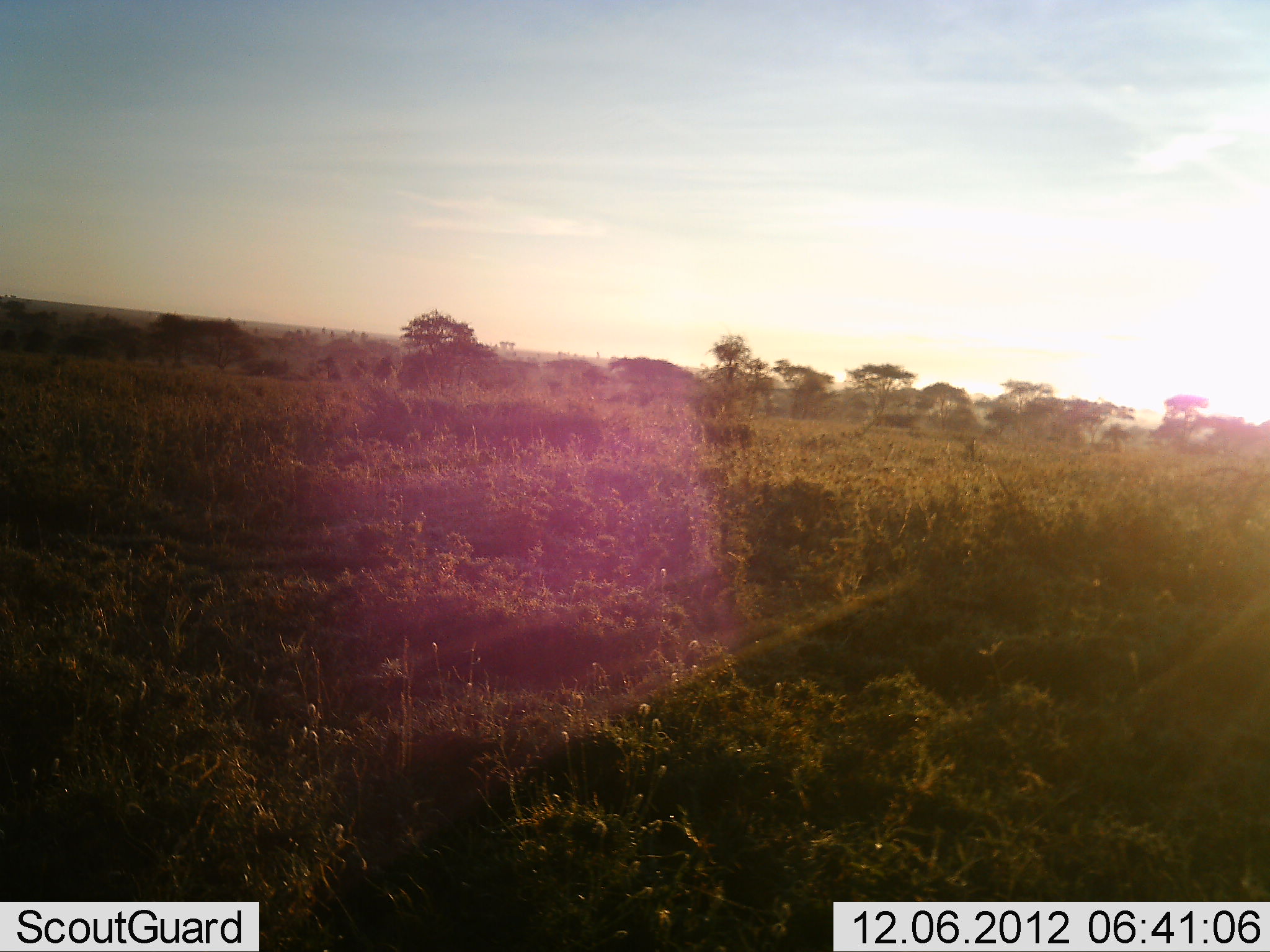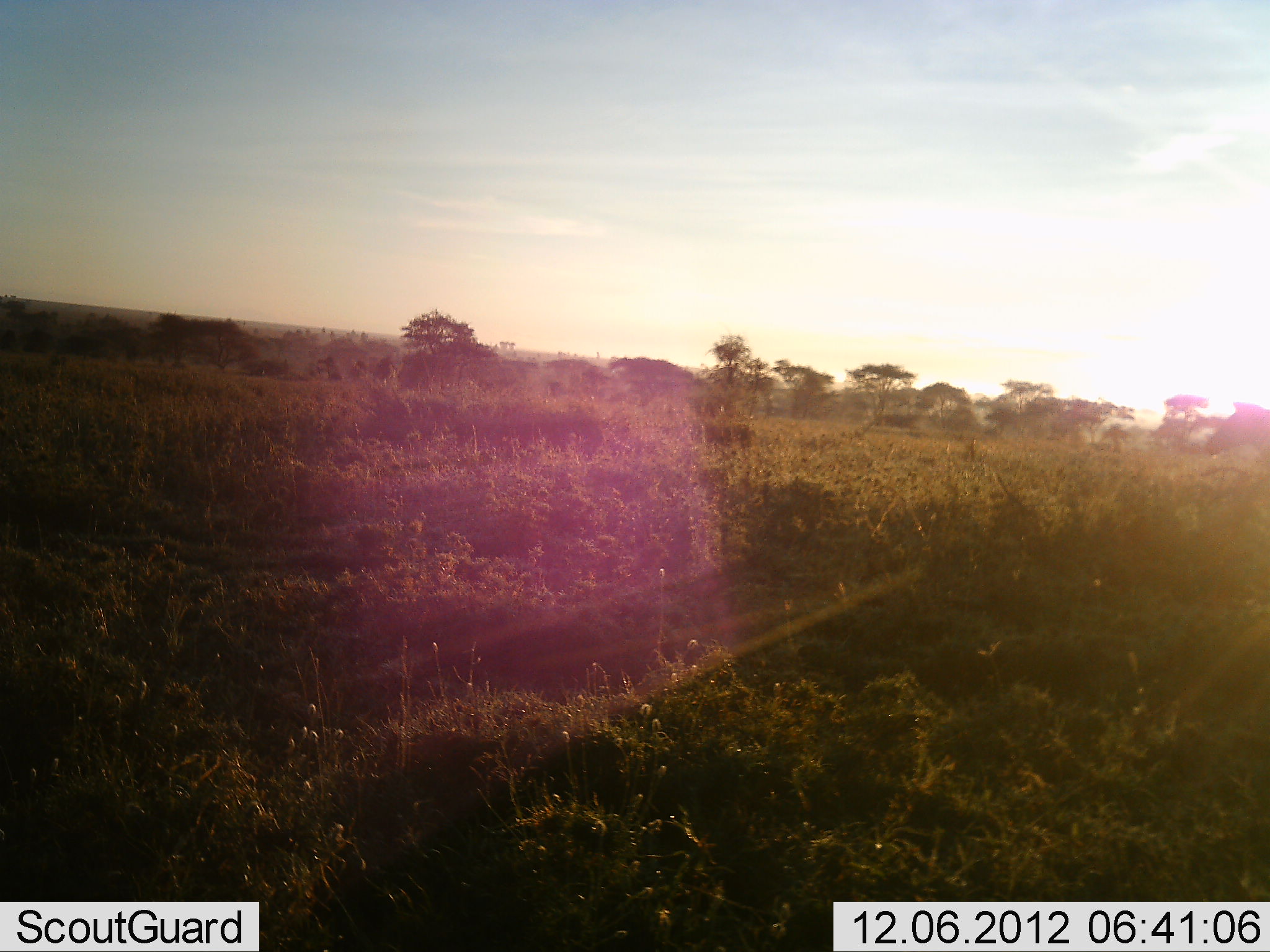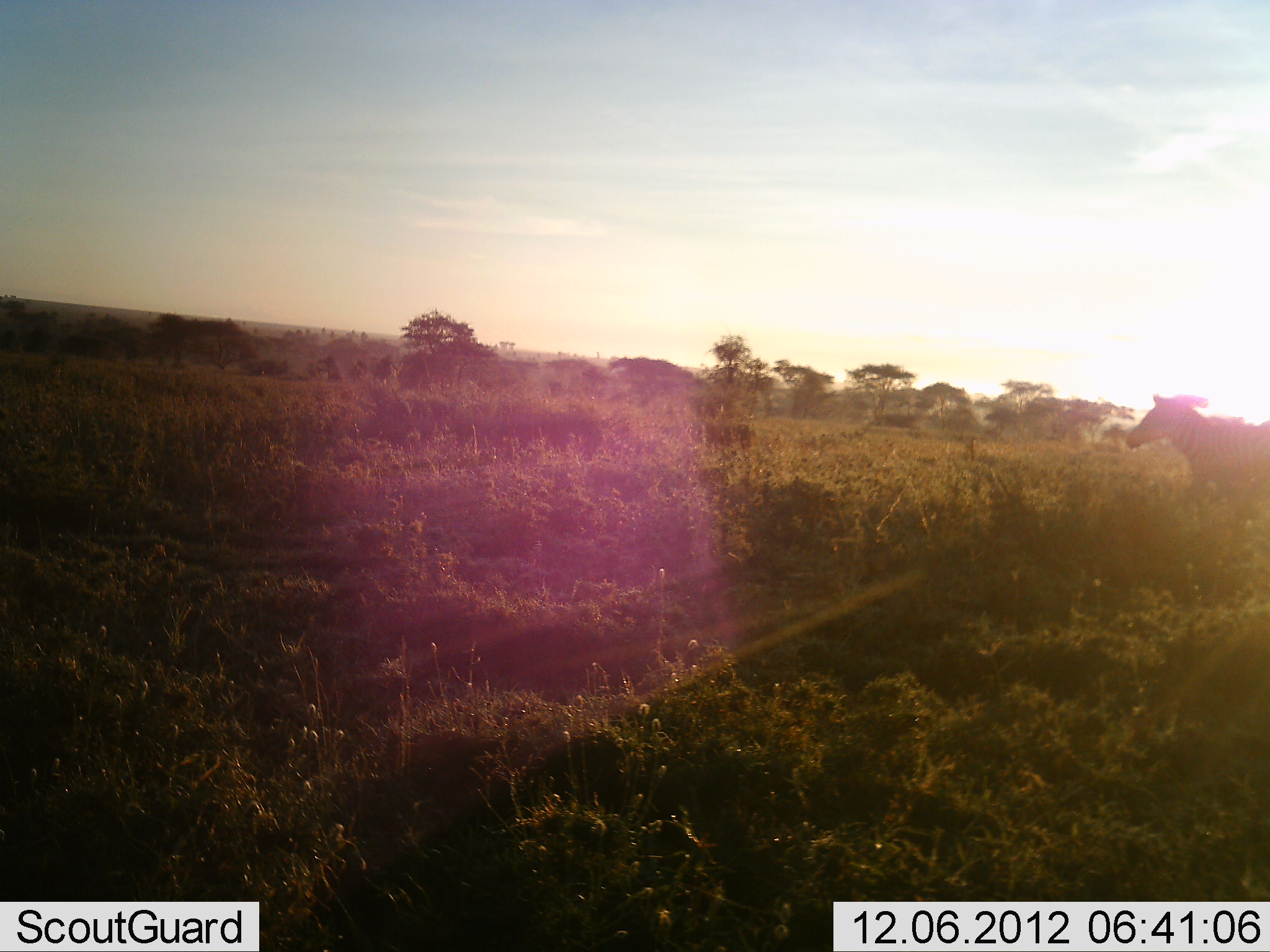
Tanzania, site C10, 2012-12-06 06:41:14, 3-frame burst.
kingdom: Animalia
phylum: Chordata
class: Mammalia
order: Perissodactyla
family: Equidae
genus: Equus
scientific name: Equus quagga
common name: plains zebra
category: zebra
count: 1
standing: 0%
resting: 0%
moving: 100%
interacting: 0%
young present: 0%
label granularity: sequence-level